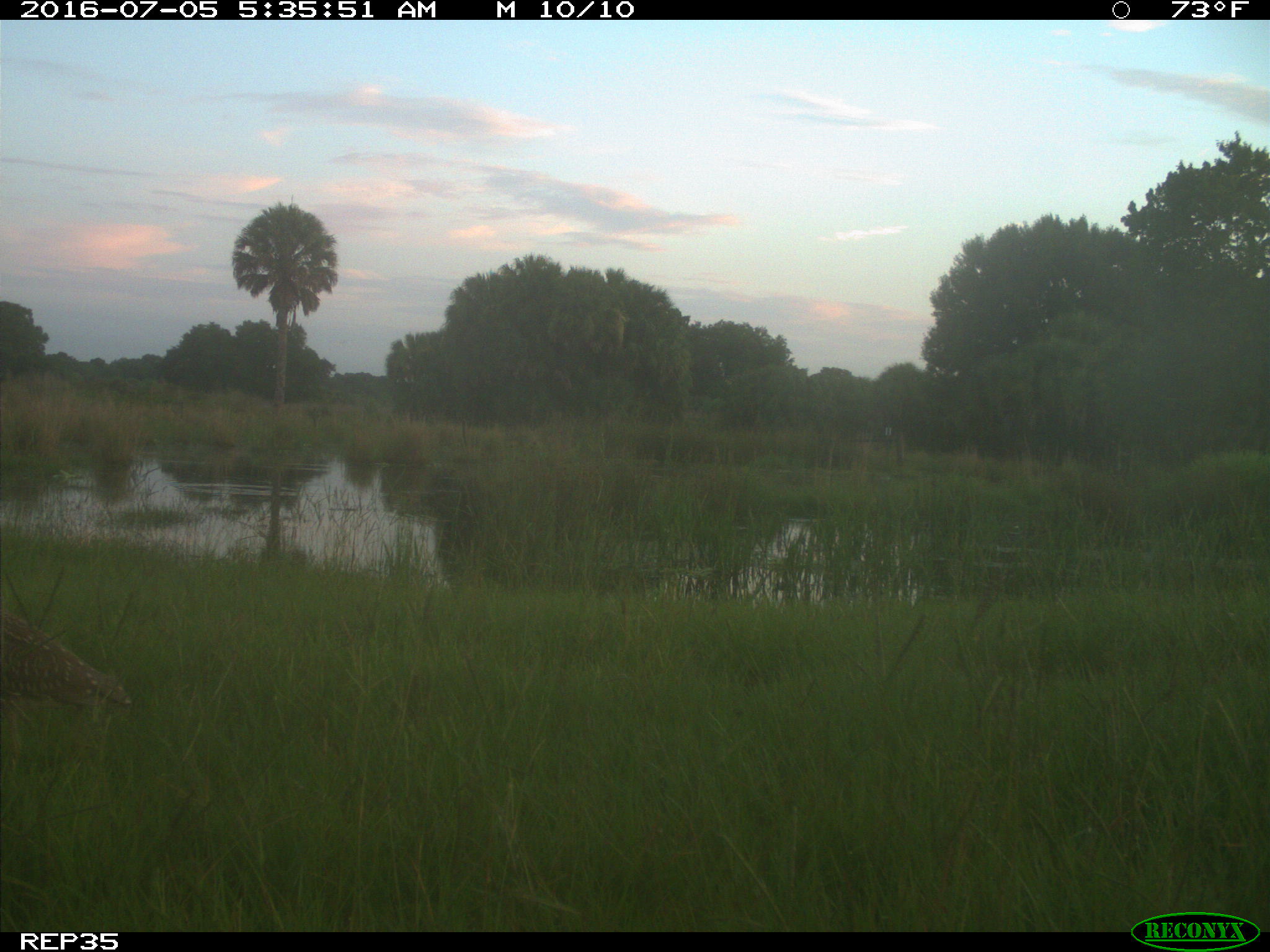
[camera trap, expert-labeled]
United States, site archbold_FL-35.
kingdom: Animalia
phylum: Chordata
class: Aves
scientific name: Aves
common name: birds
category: unidentified bird